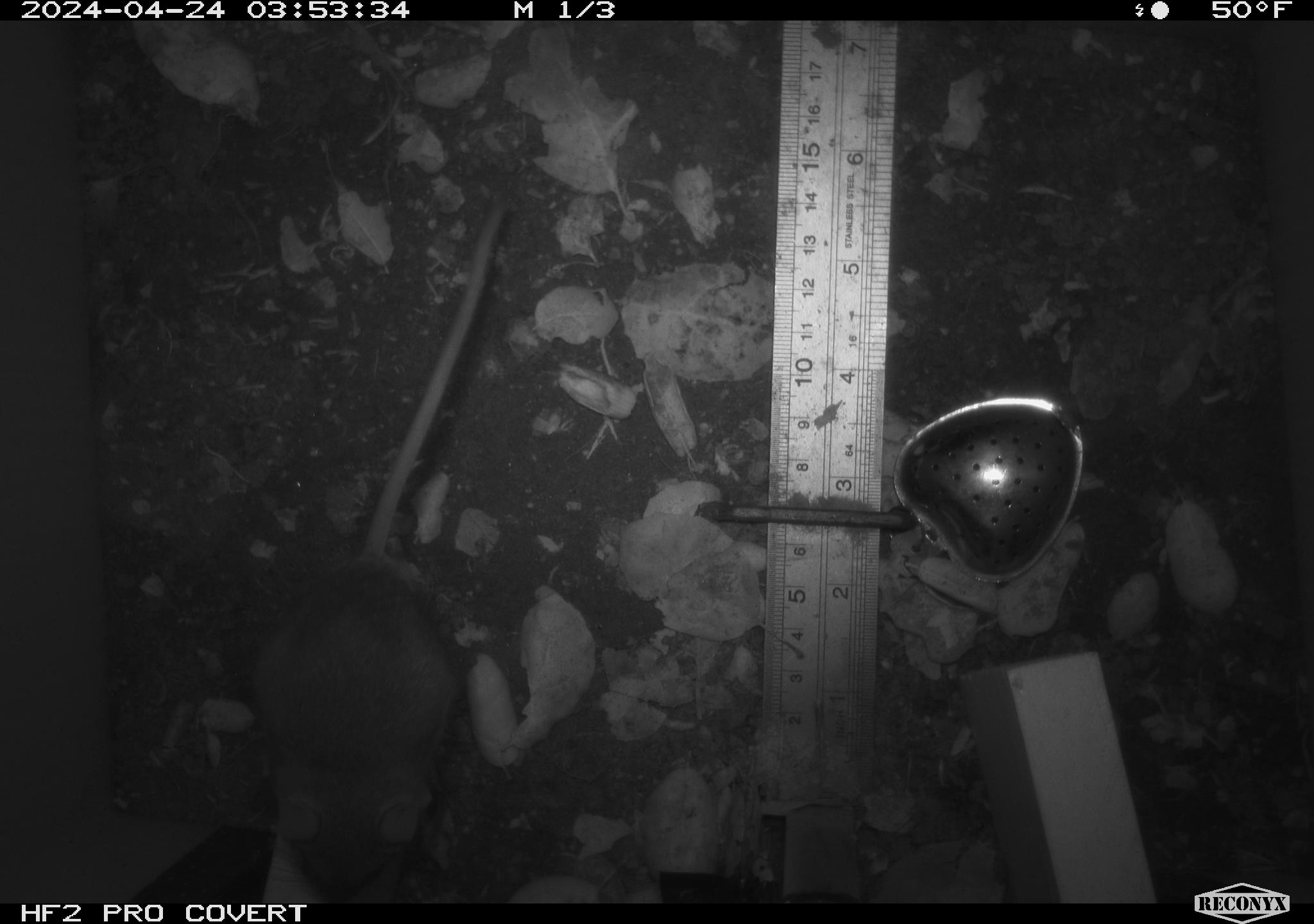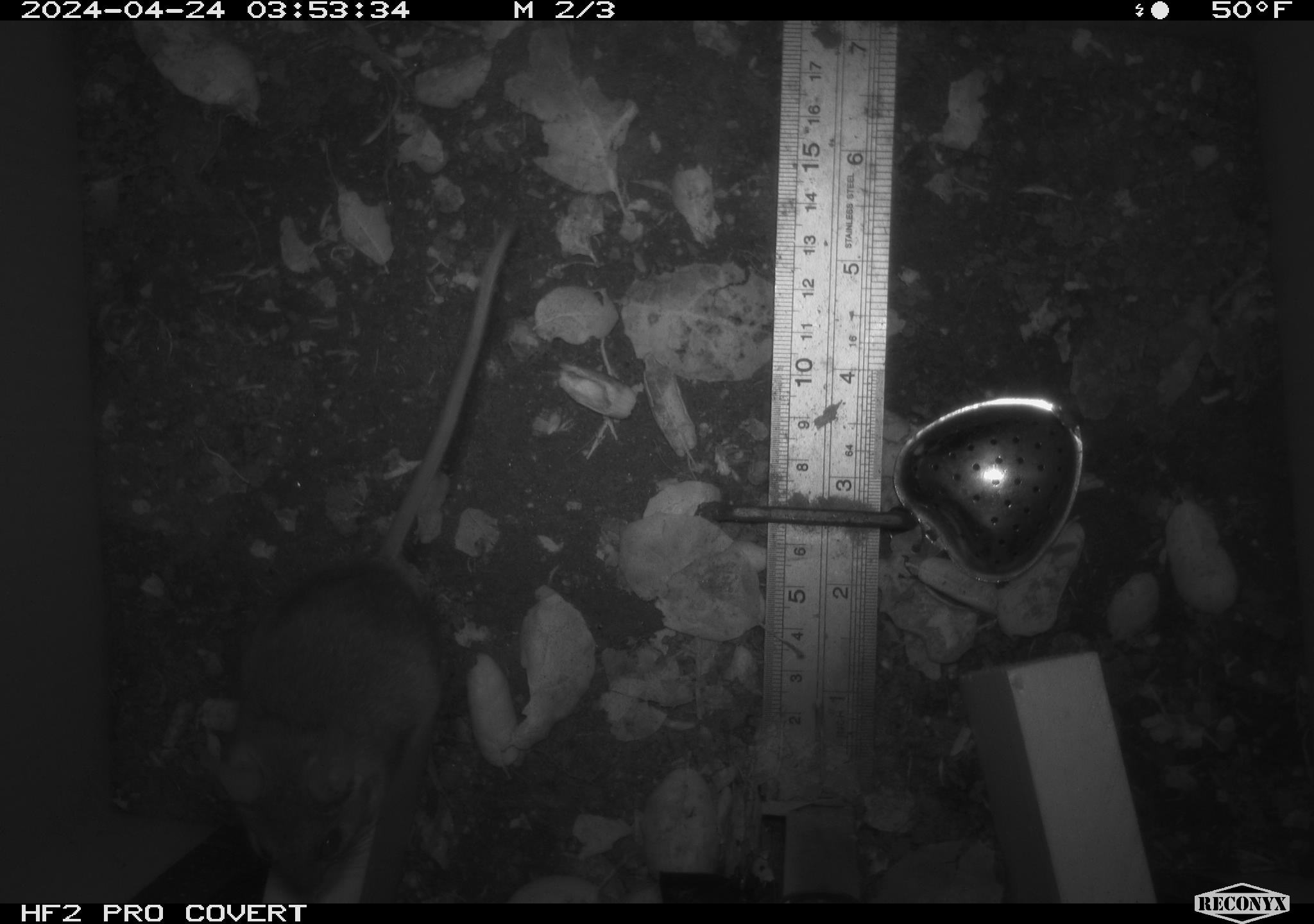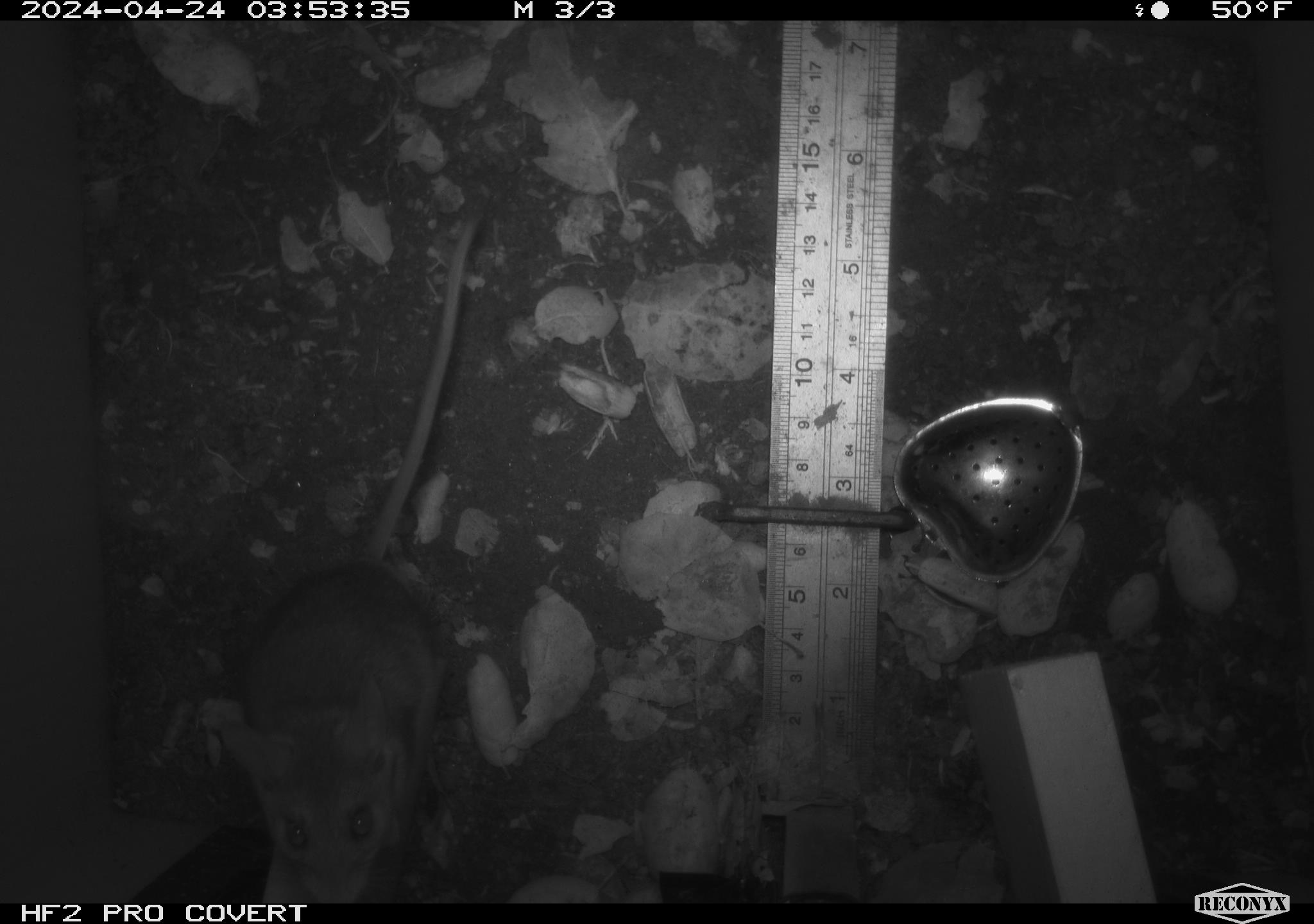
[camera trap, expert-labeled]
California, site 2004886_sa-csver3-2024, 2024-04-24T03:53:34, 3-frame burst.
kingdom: Animalia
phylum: Chordata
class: Mammalia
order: Rodentia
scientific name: Rodentia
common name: rodent